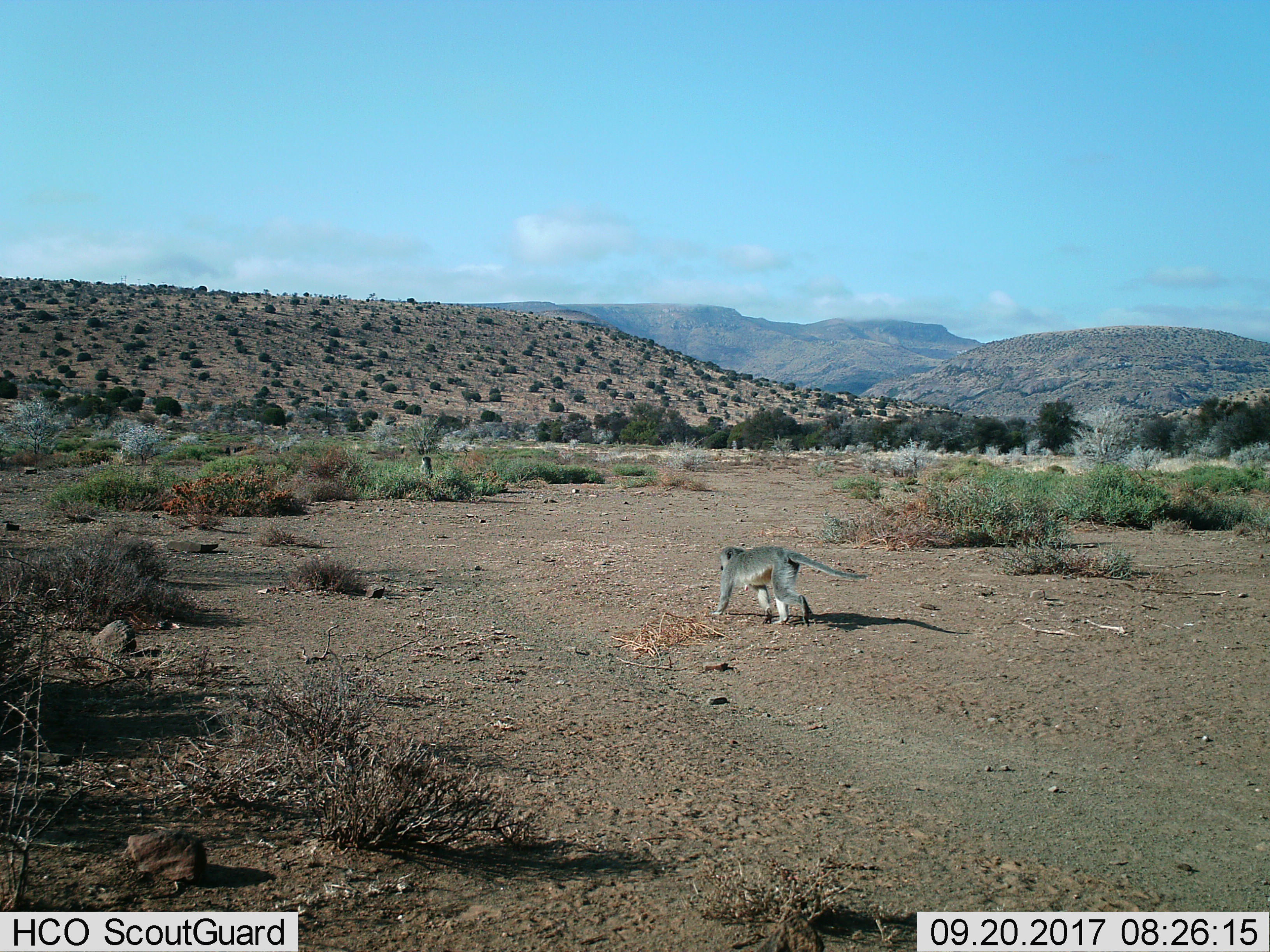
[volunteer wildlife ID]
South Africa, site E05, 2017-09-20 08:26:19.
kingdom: Animalia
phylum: Chordata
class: Mammalia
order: Primates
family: Cercopithecidae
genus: Chlorocebus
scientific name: Chlorocebus pygerythrus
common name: vervet monkey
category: monkeyvervet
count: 2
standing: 38%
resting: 12%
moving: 100%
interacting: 0%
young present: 0%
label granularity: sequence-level